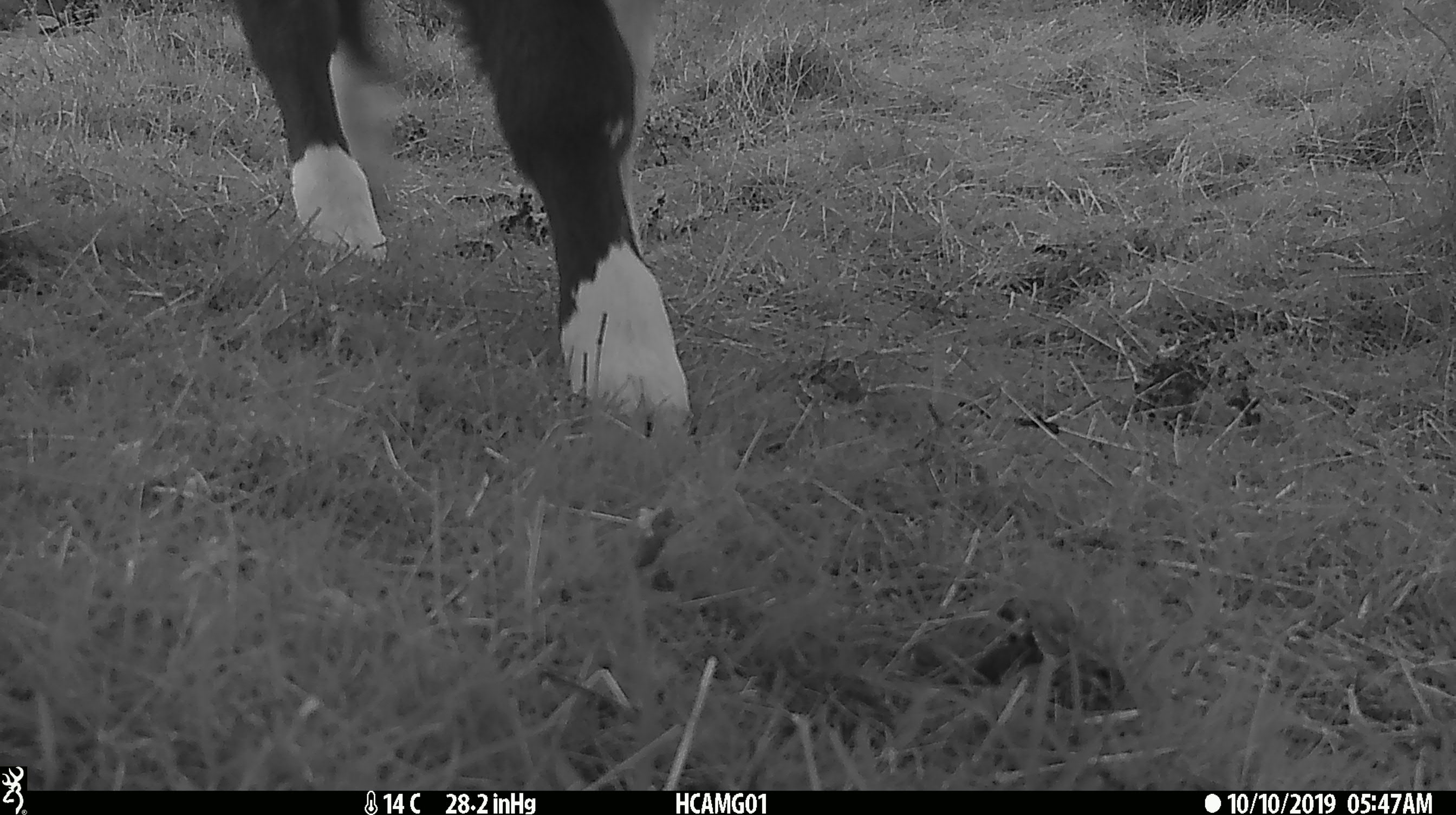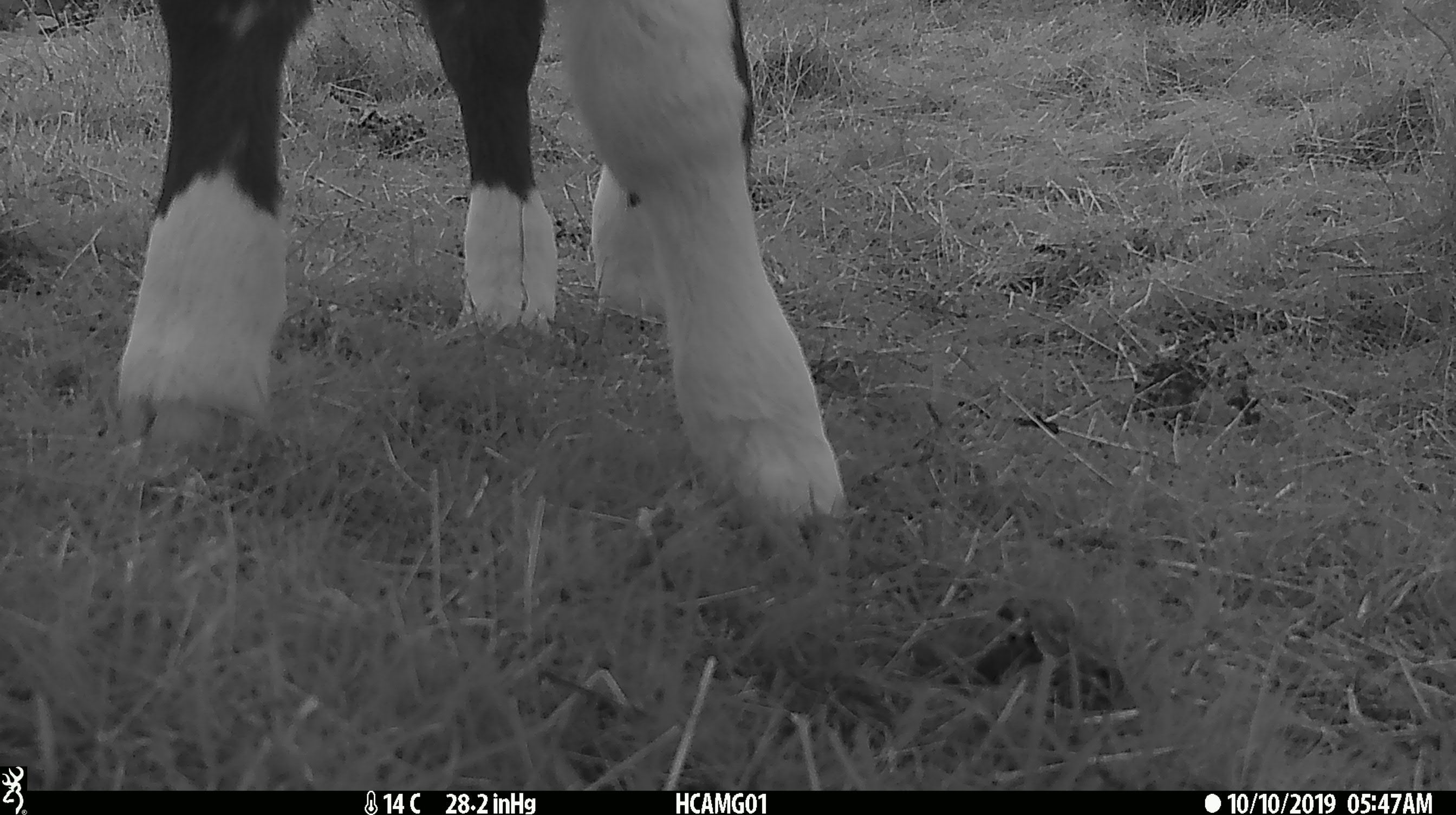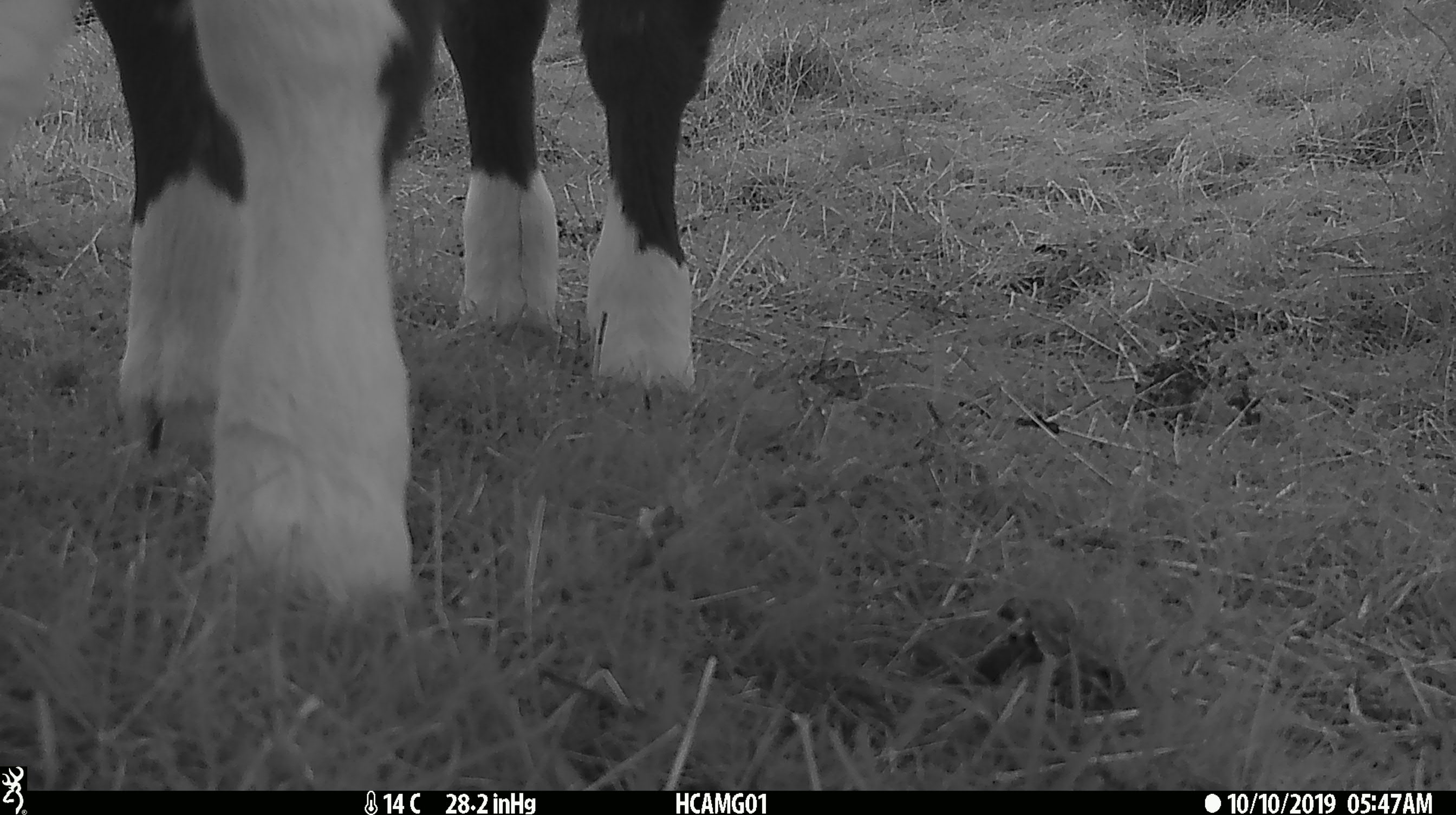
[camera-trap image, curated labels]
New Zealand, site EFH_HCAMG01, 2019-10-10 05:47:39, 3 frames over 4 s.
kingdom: Animalia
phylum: Chordata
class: Mammalia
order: Artiodactyla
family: Bovidae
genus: Bos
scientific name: Bos taurus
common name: domestic cow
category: cow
Cow (domestic cow) (Bos taurus).